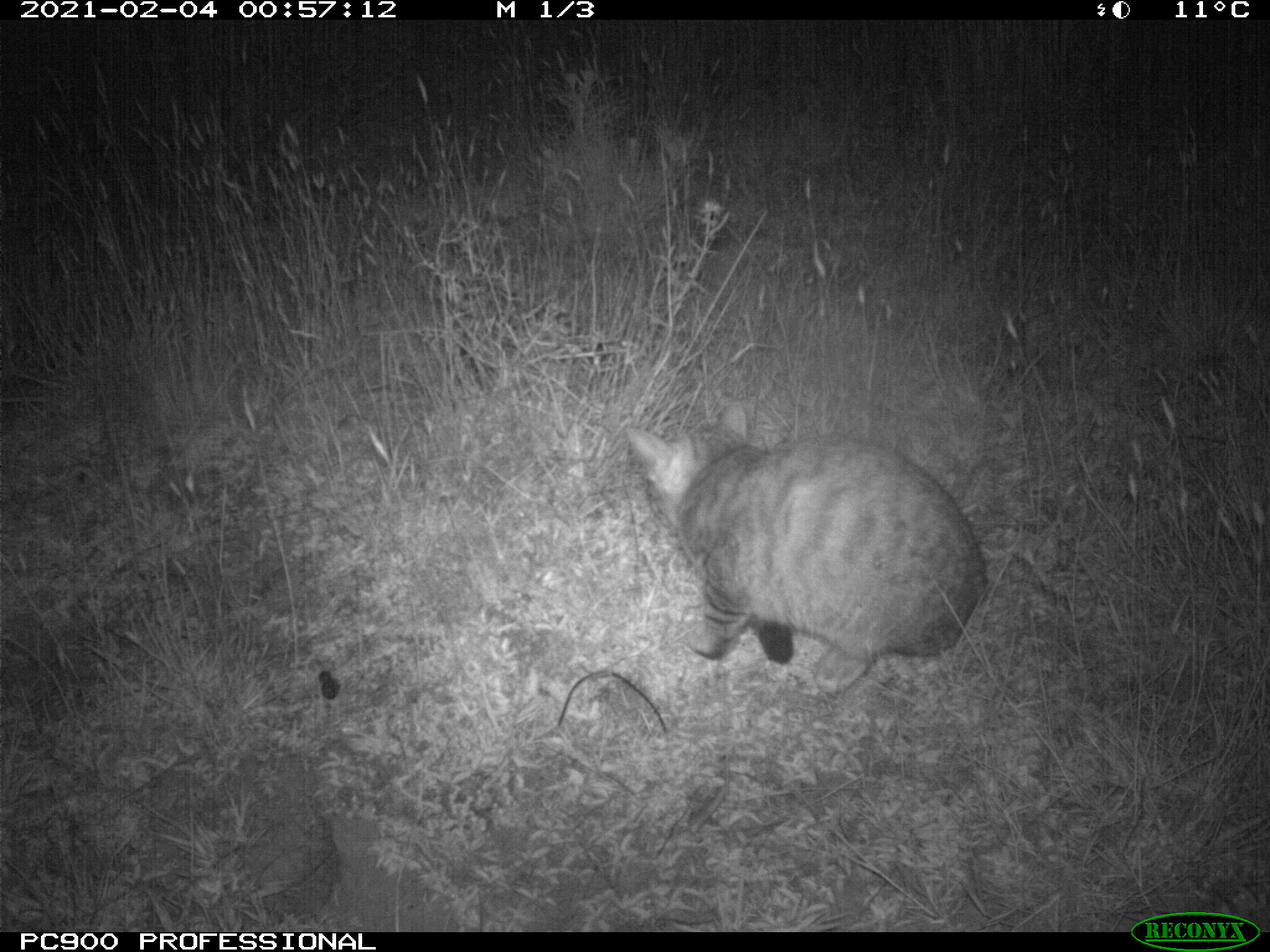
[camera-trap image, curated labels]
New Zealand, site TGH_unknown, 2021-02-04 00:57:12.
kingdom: Animalia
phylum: Chordata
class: Mammalia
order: Carnivora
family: Felidae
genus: Felis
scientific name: Felis catus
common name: domestic cat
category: cat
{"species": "cat (domestic cat) (Felis catus)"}